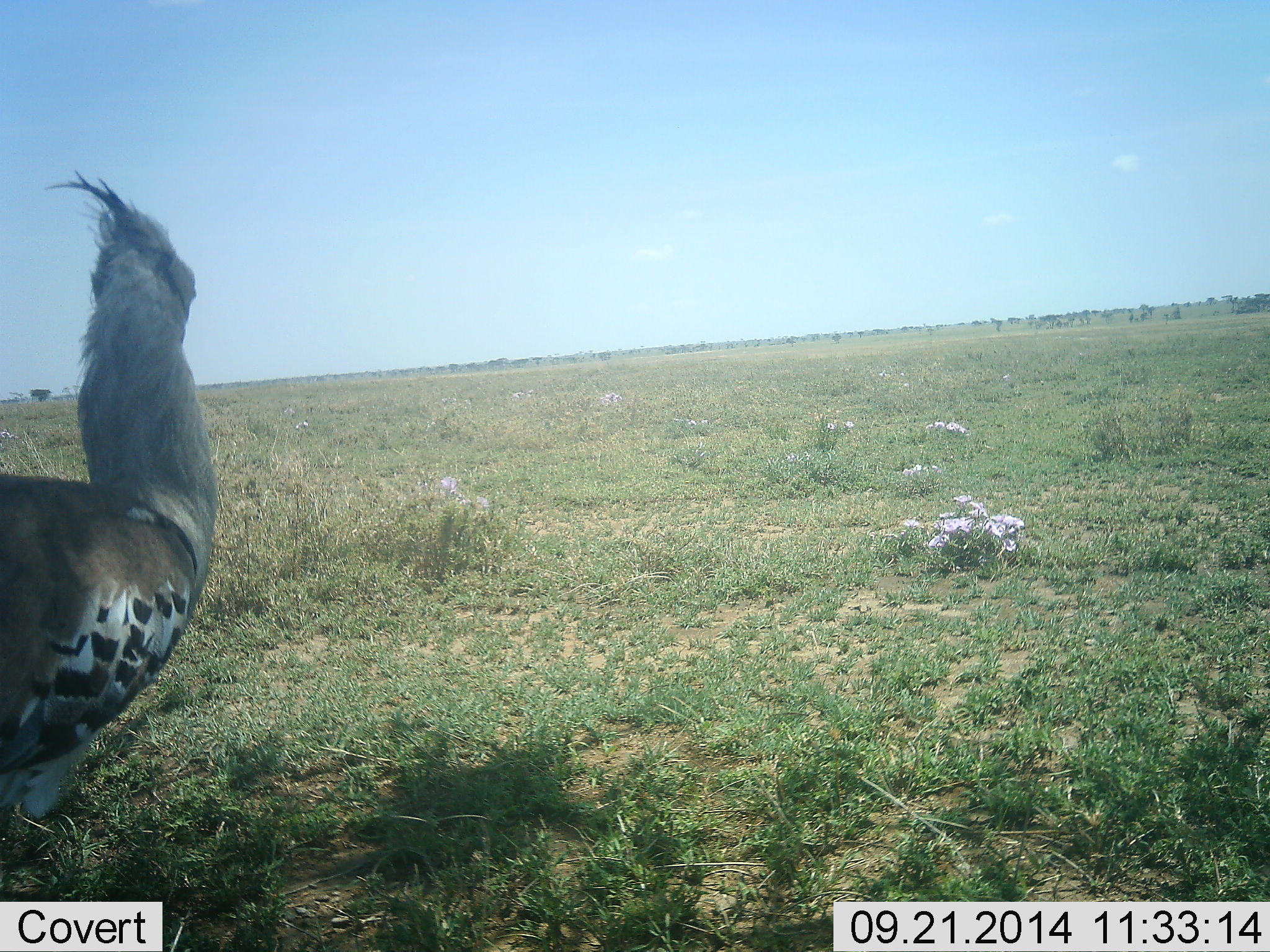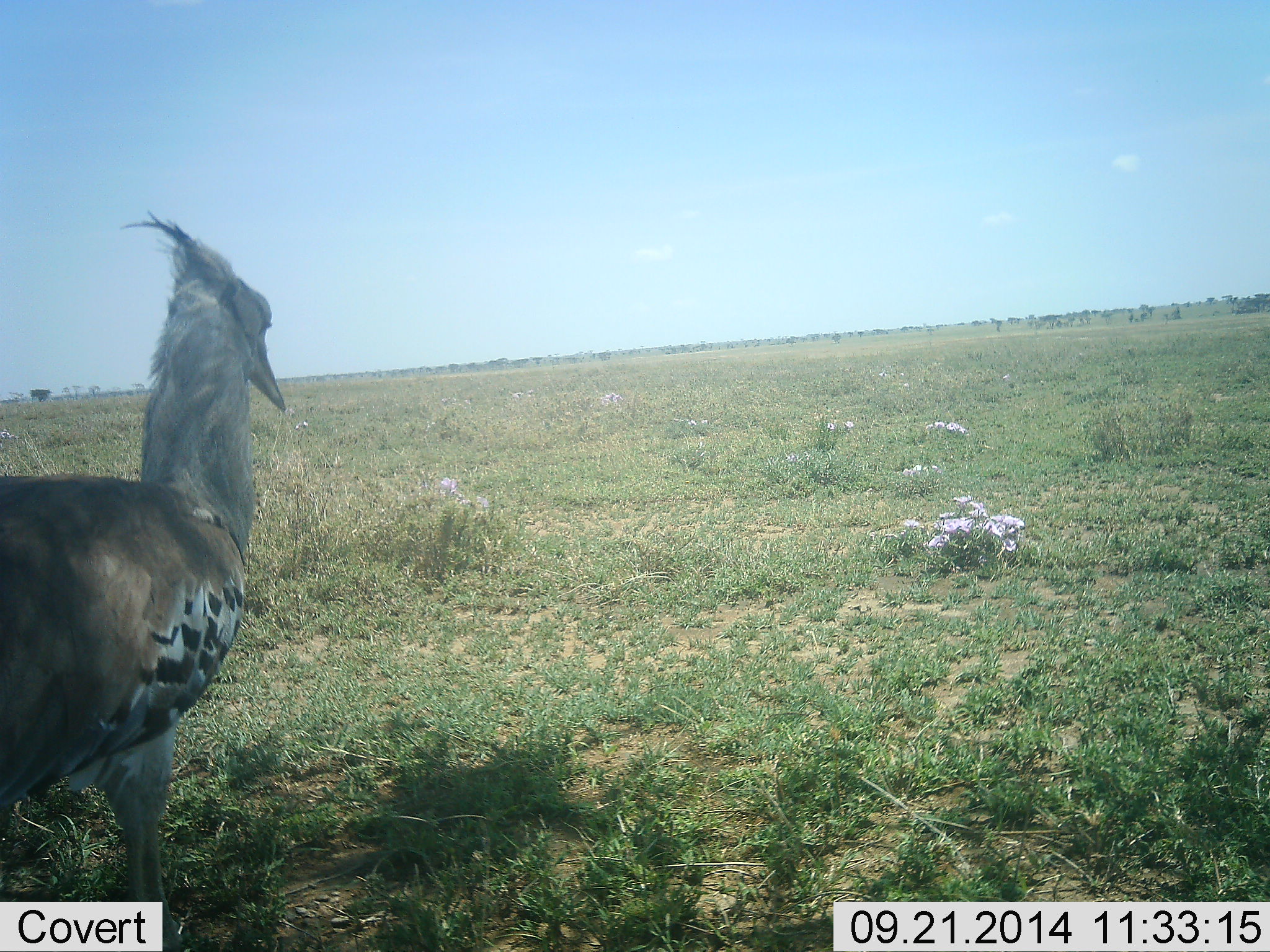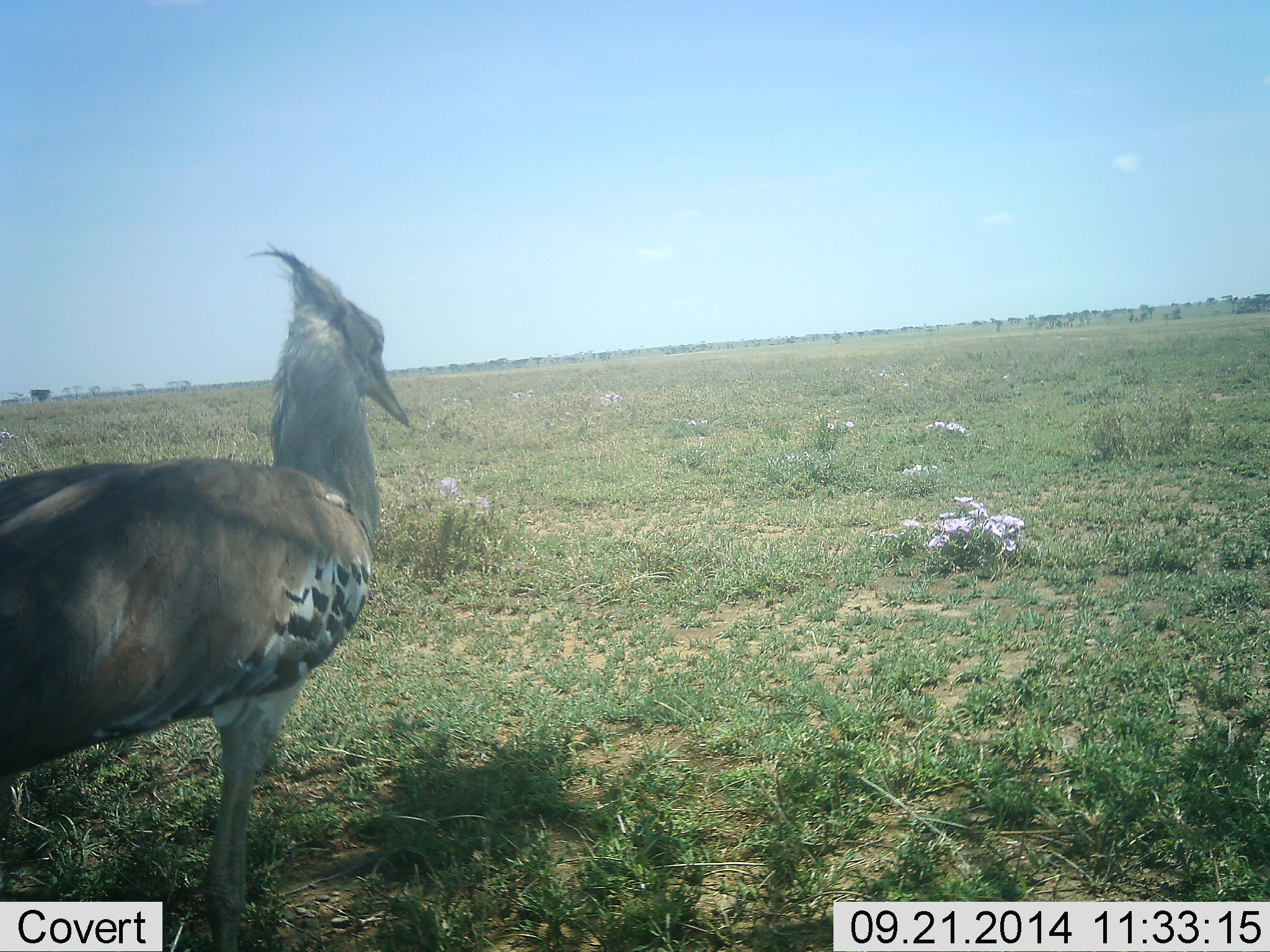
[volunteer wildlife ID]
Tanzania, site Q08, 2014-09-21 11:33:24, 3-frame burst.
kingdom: Animalia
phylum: Chordata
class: Aves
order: Otidiformes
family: Otididae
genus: Ardeotis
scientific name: Ardeotis kori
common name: kori bustard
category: koribustard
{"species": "koribustard (kori bustard) (Ardeotis kori)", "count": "1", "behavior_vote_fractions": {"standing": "30%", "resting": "0%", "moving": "80%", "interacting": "0%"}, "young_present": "0%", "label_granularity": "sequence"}